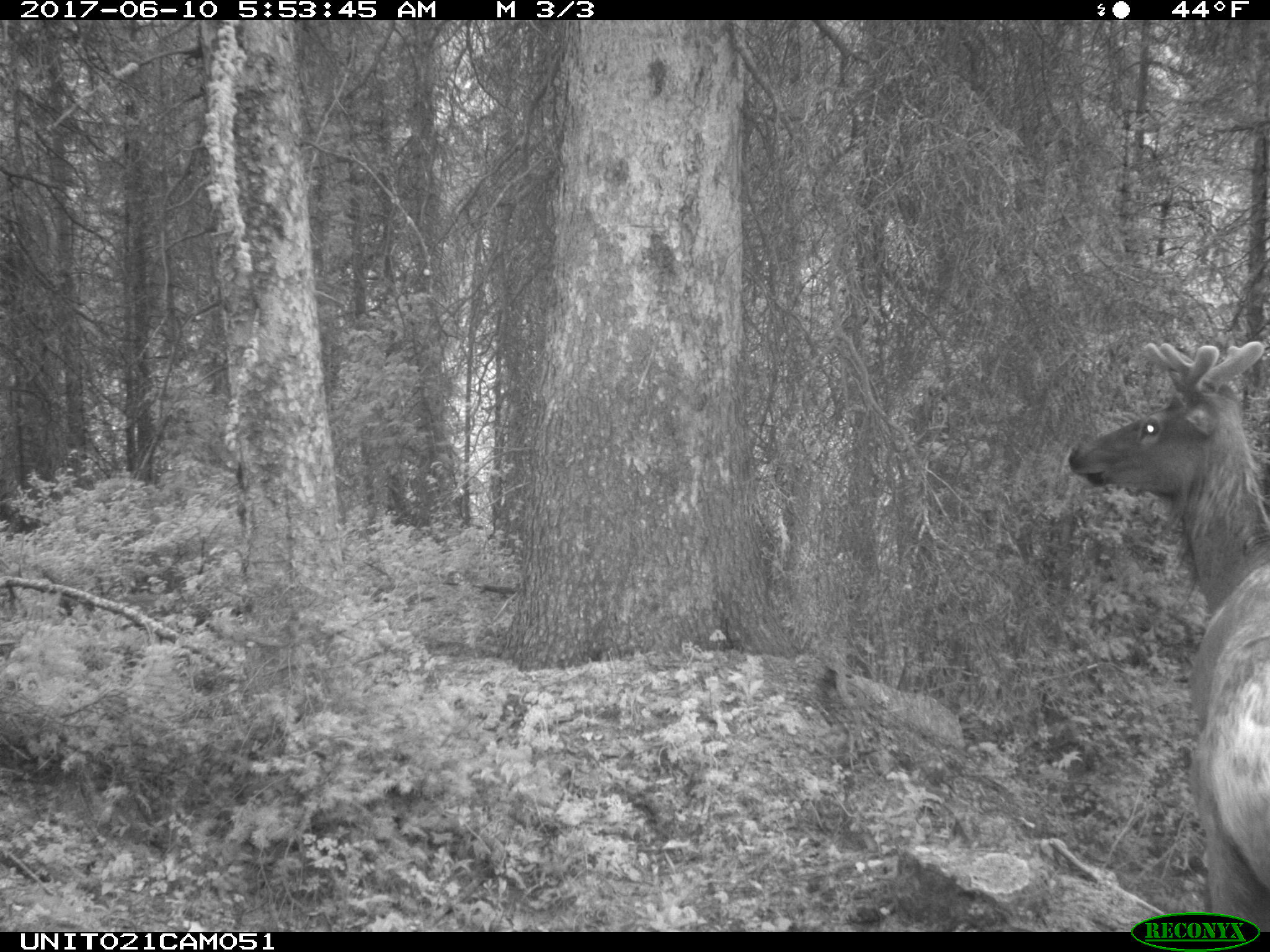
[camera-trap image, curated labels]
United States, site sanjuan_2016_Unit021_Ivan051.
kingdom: Animalia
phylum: Chordata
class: Mammalia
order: Artiodactyla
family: Cervidae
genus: Cervus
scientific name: Cervus elaphus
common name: red deer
Cervus elaphus (red deer).